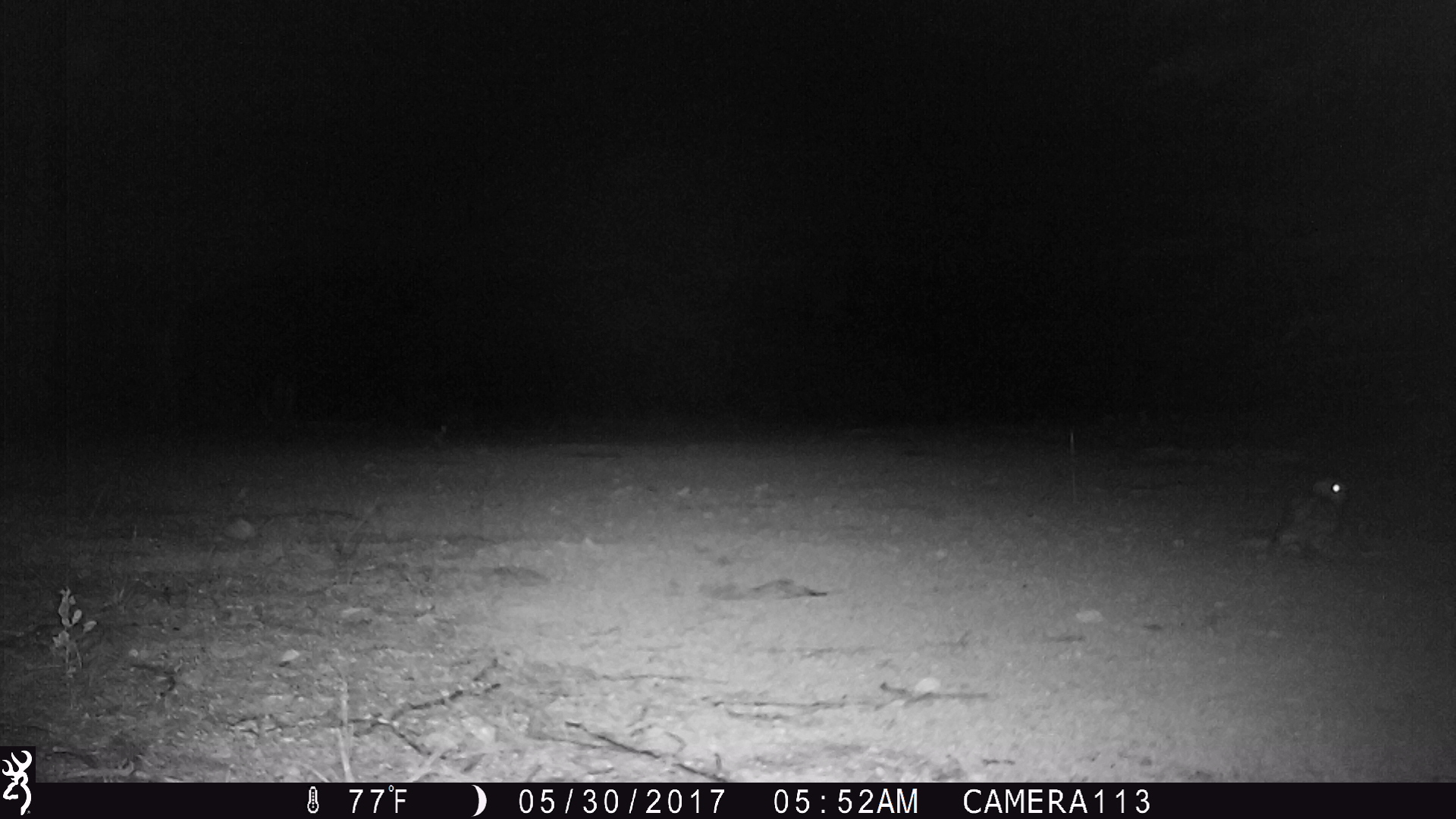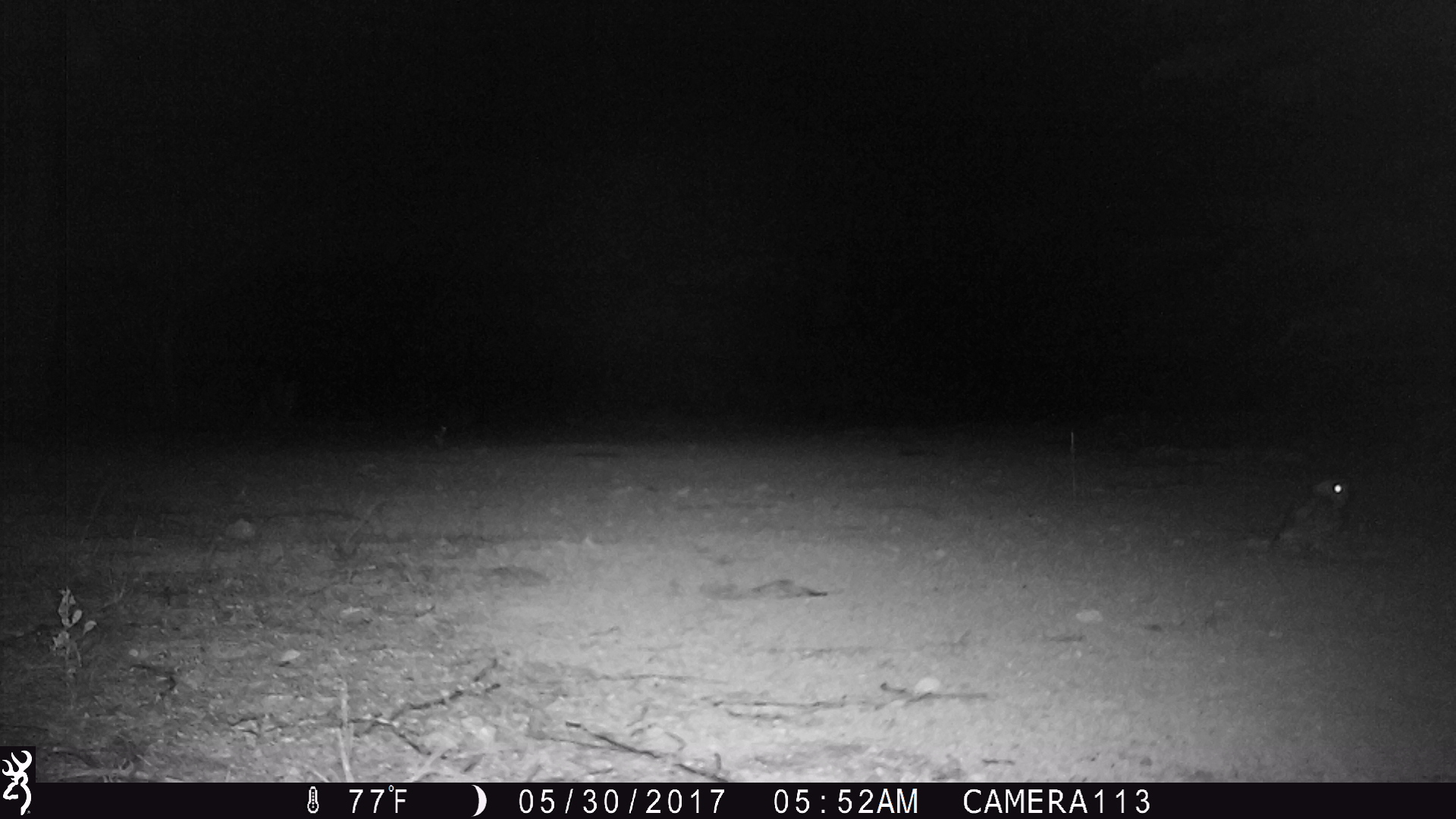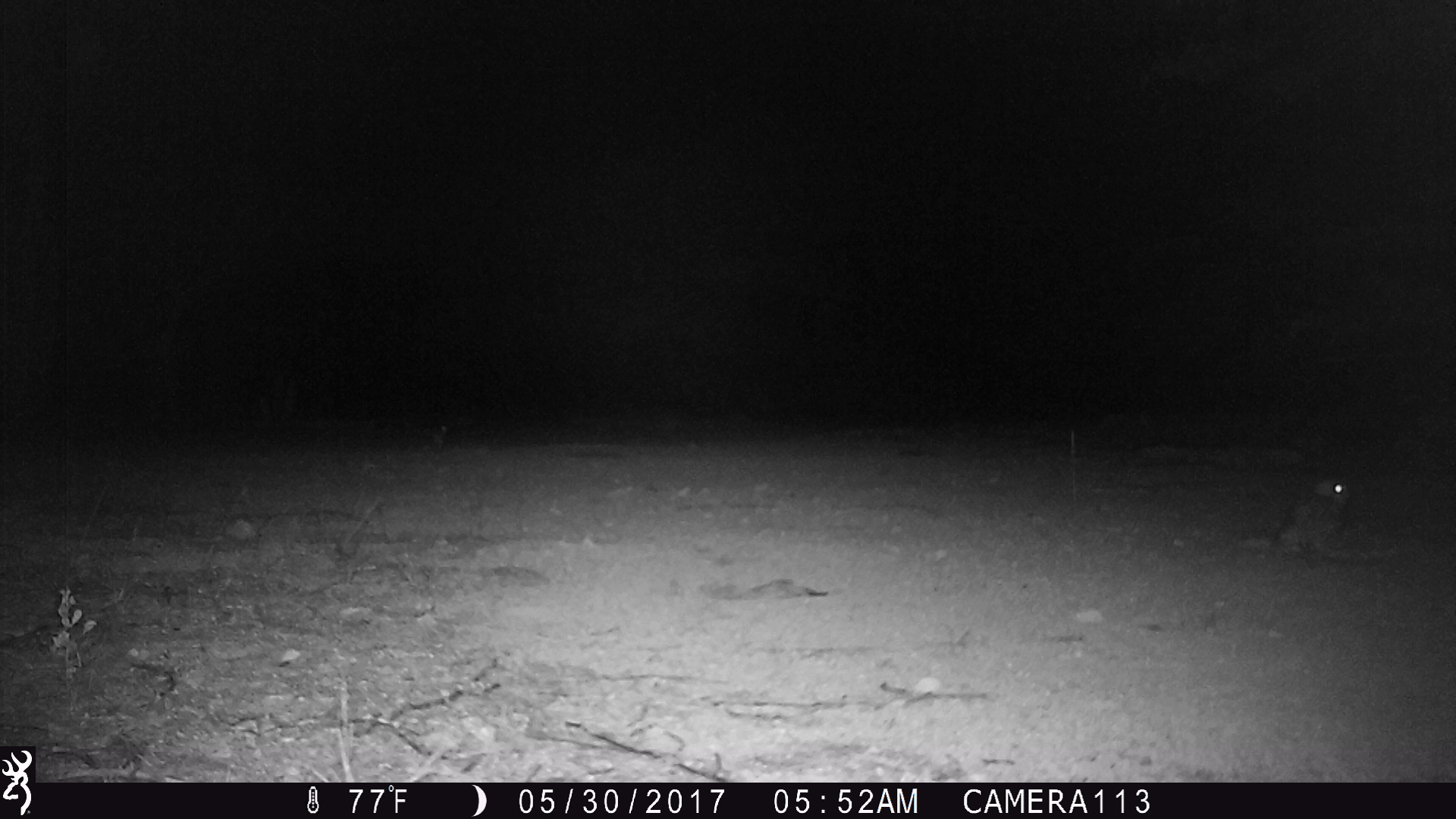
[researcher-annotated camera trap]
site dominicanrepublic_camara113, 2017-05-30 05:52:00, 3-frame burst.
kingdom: Animalia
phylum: Chordata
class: Aves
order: Strigiformes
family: Strigidae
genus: Athene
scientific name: Athene cunicularia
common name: burrowing owl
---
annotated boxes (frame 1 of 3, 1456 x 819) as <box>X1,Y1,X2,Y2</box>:
burrowing owl: <box>1266,472,1354,562</box>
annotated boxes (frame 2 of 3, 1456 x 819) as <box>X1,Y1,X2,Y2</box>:
burrowing owl: <box>1274,471,1351,566</box>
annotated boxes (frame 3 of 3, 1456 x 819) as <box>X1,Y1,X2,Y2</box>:
burrowing owl: <box>1267,474,1366,557</box>